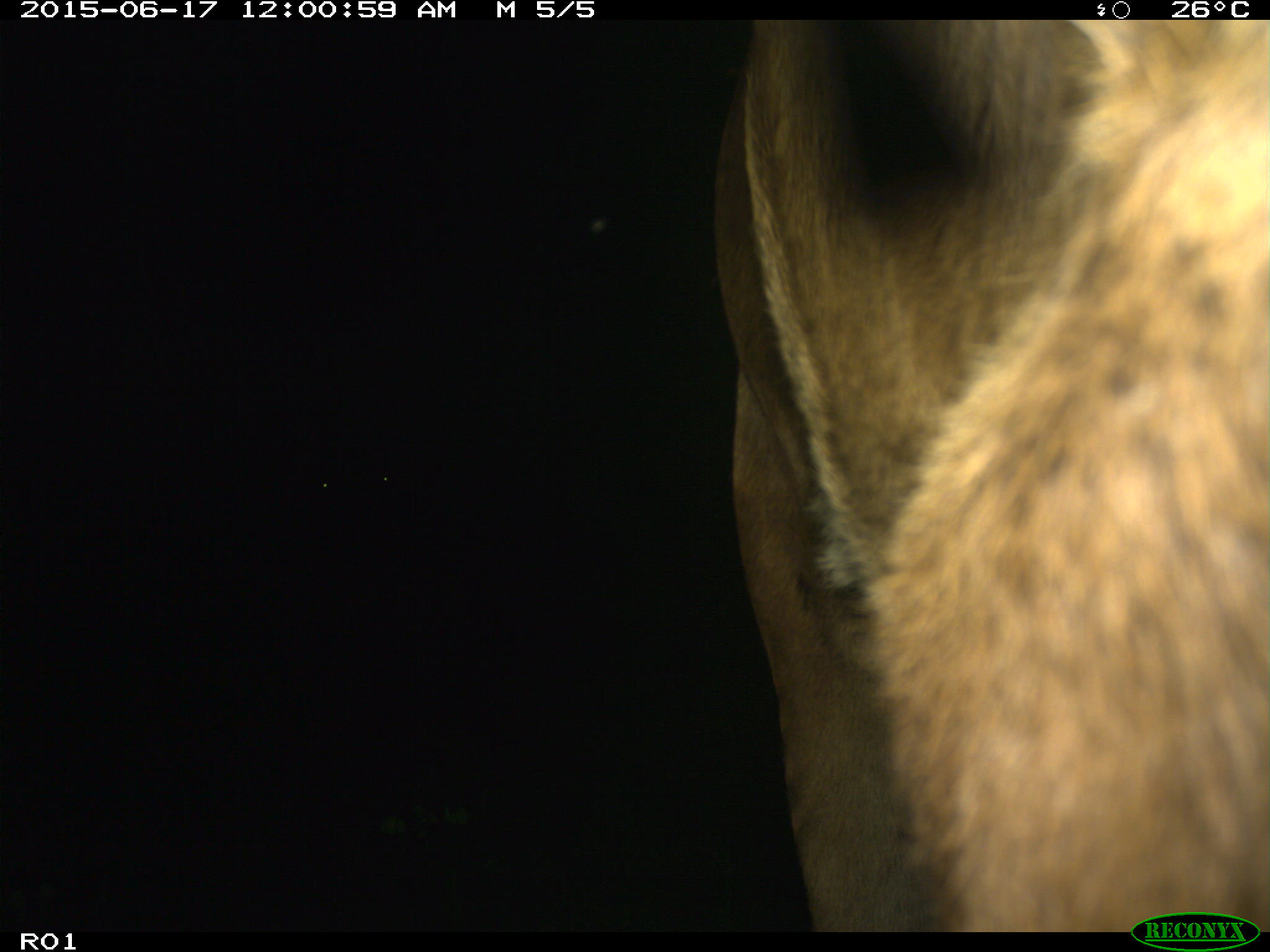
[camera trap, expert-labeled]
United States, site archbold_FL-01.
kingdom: Animalia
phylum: Chordata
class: Mammalia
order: Artiodactyla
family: Bovidae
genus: Bos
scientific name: Bos taurus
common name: domestic cow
Bos taurus (domestic cow).